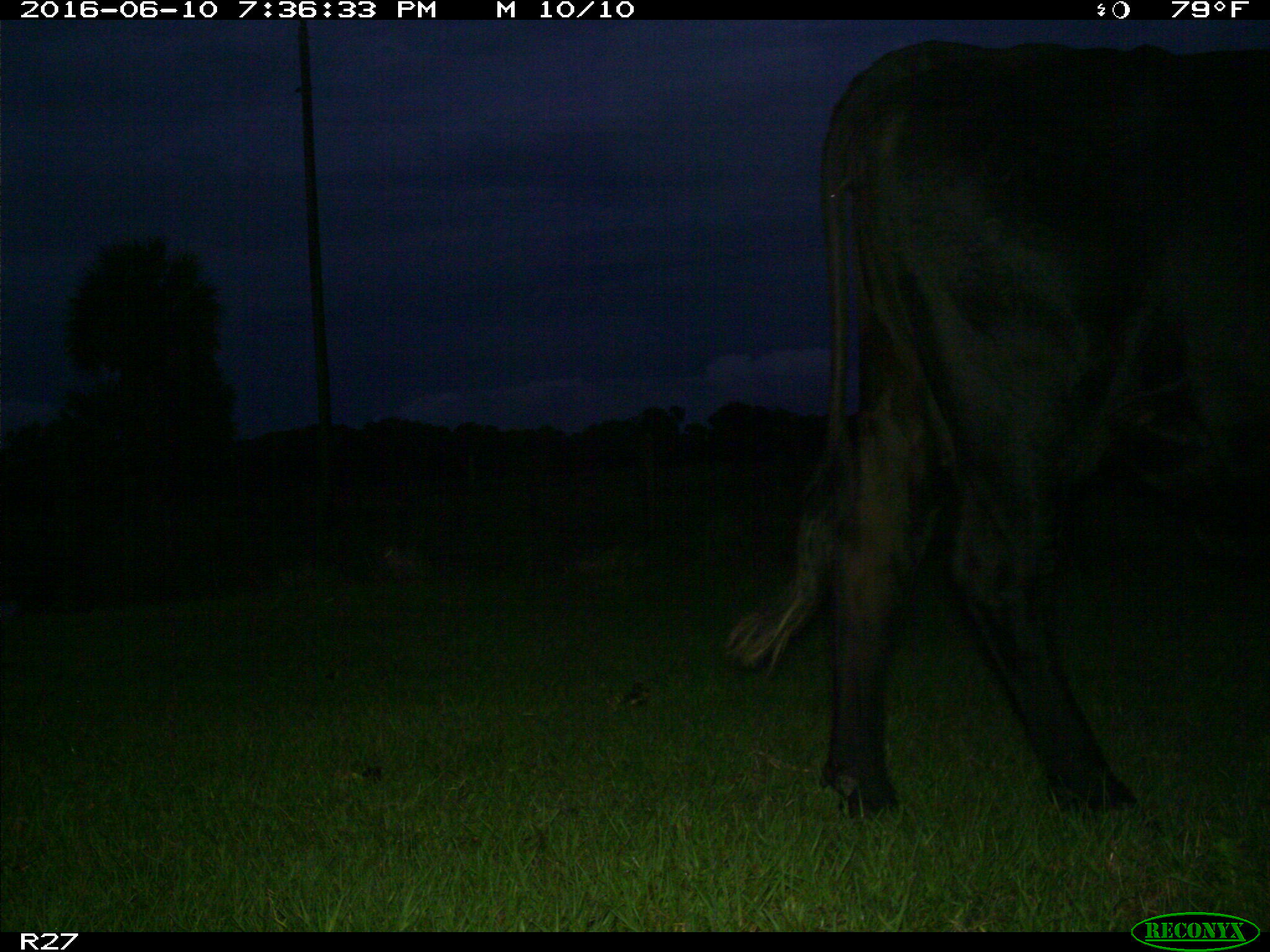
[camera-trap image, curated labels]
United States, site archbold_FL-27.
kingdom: Animalia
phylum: Chordata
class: Mammalia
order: Artiodactyla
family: Bovidae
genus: Bos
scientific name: Bos taurus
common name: domestic cow